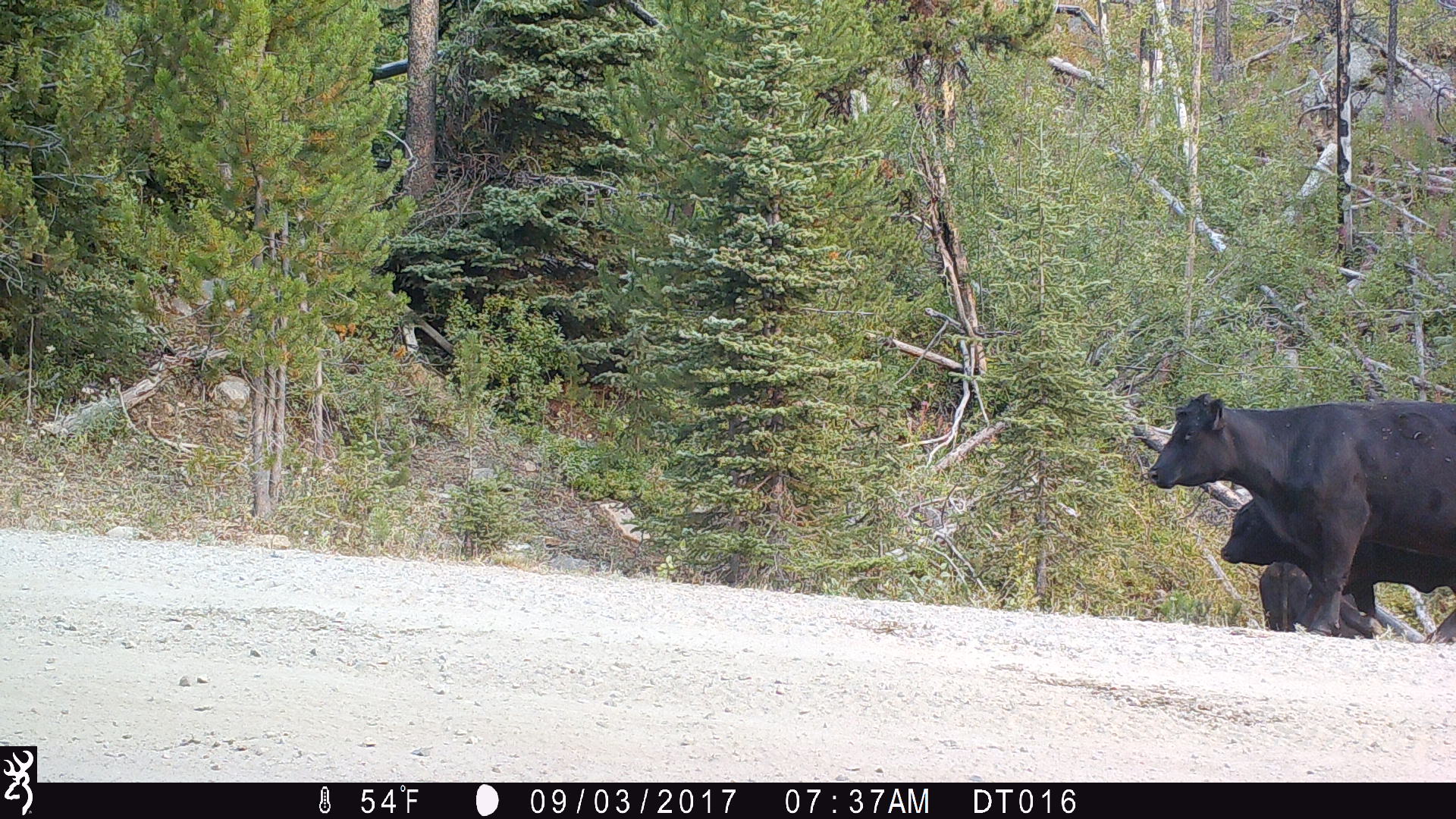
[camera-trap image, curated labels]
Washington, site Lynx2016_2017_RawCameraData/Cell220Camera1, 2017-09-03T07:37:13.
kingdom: Animalia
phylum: Chordata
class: Mammalia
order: Artiodactyla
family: Bovidae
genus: Bos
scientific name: Bos taurus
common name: domestic cattle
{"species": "domestic cattle (Bos taurus)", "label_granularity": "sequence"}